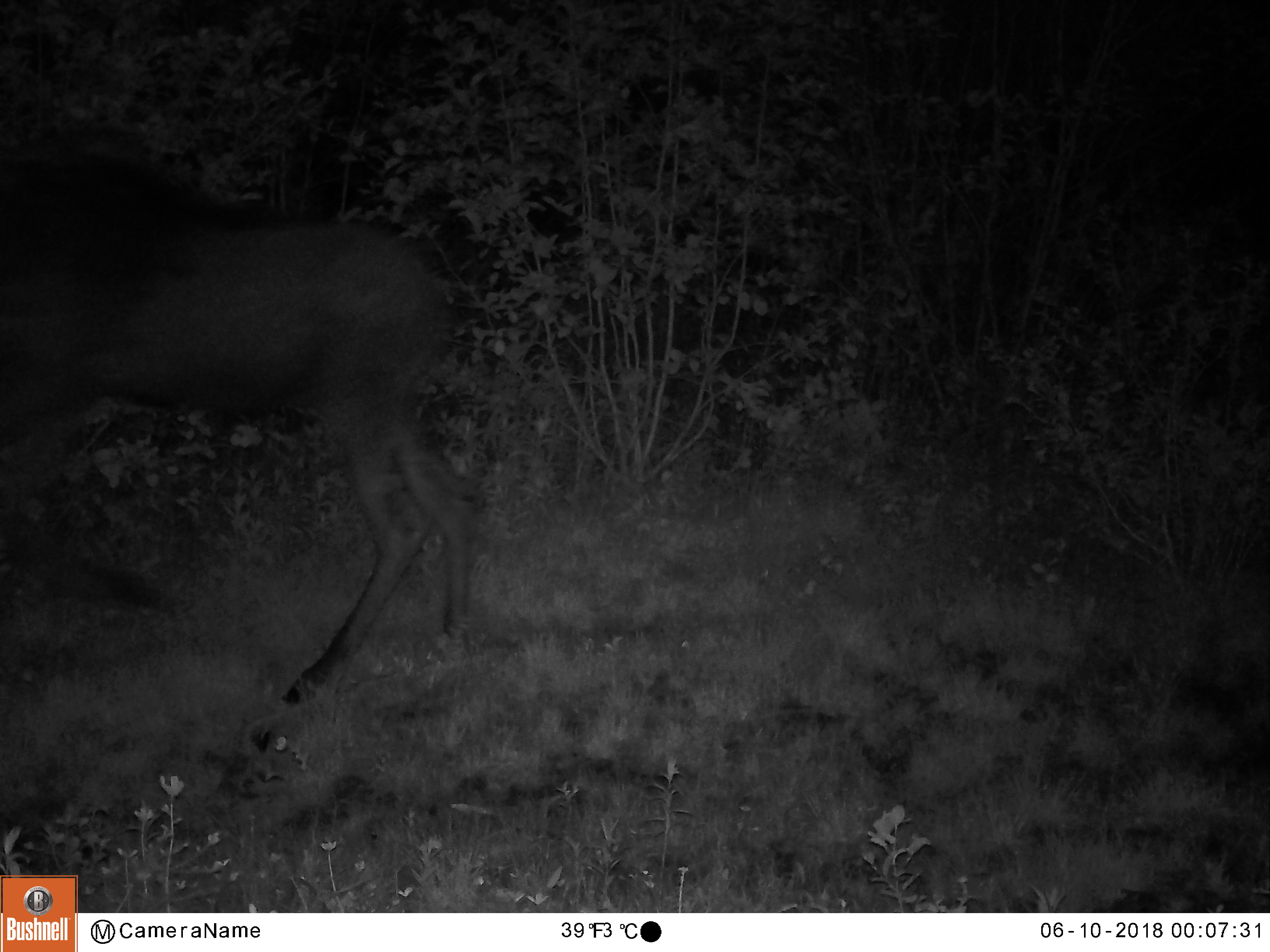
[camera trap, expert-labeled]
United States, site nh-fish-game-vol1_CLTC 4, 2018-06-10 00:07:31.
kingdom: Animalia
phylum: Chordata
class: Mammalia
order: Artiodactyla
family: Cervidae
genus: Alces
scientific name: Alces alces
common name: moose